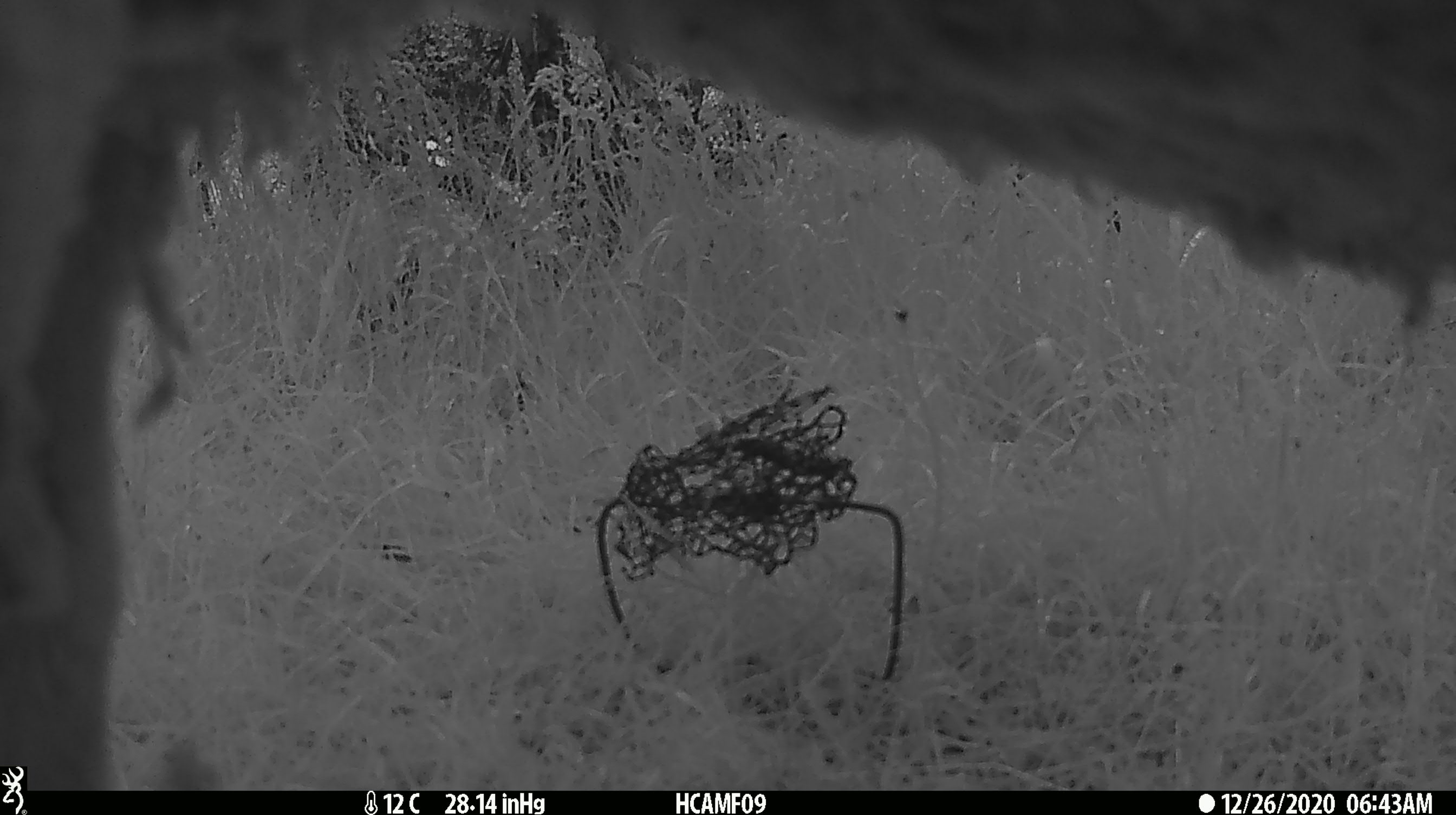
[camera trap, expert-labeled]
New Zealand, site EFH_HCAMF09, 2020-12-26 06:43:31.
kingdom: Animalia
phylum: Chordata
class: Mammalia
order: Artiodactyla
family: Bovidae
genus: Ovis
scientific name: Ovis aries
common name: domestic sheep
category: sheep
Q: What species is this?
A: Sheep (domestic sheep) (Ovis aries).